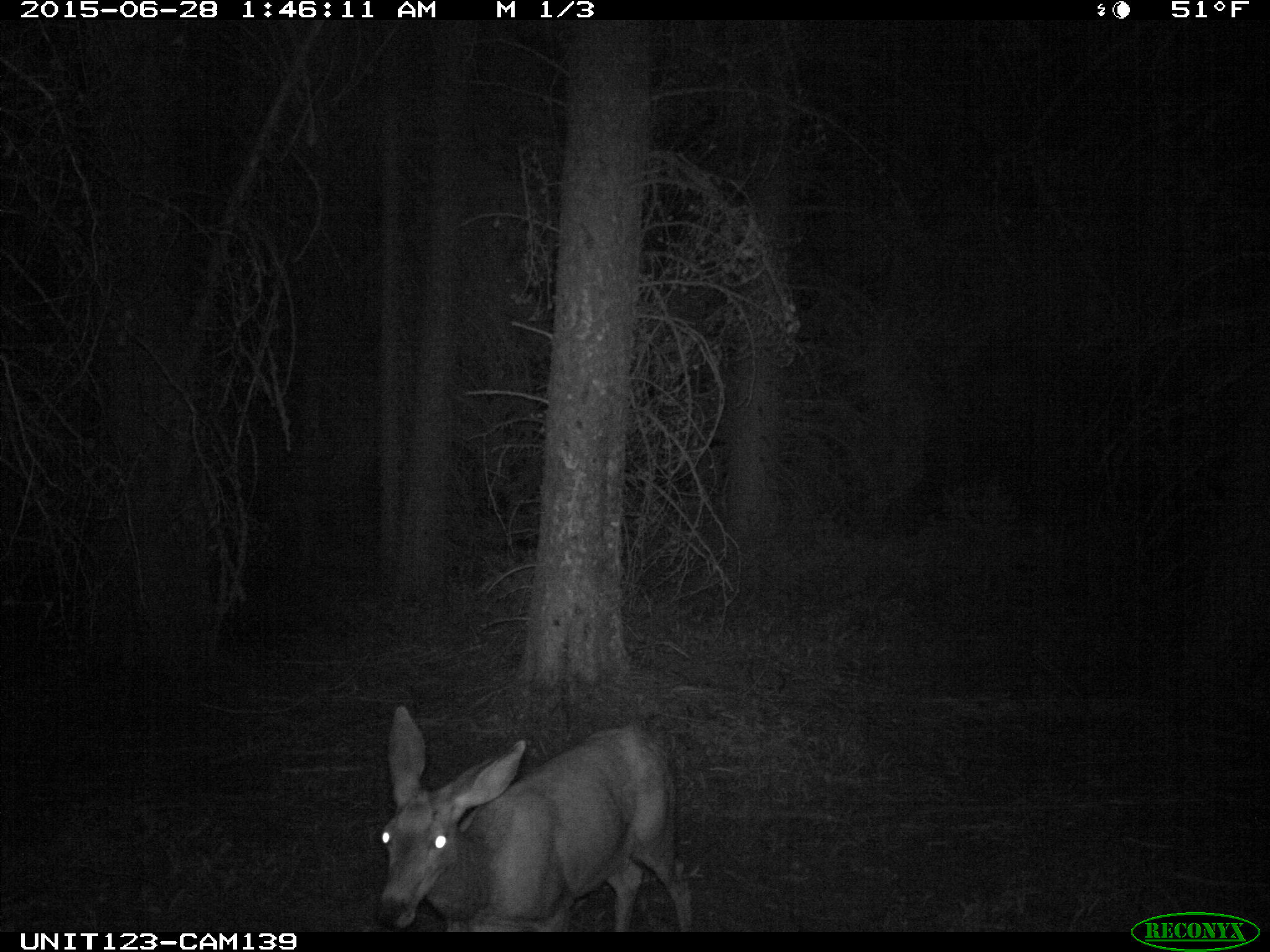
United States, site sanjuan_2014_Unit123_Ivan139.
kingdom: Animalia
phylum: Chordata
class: Mammalia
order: Artiodactyla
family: Cervidae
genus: Odocoileus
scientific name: Odocoileus hemionus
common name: mule deer